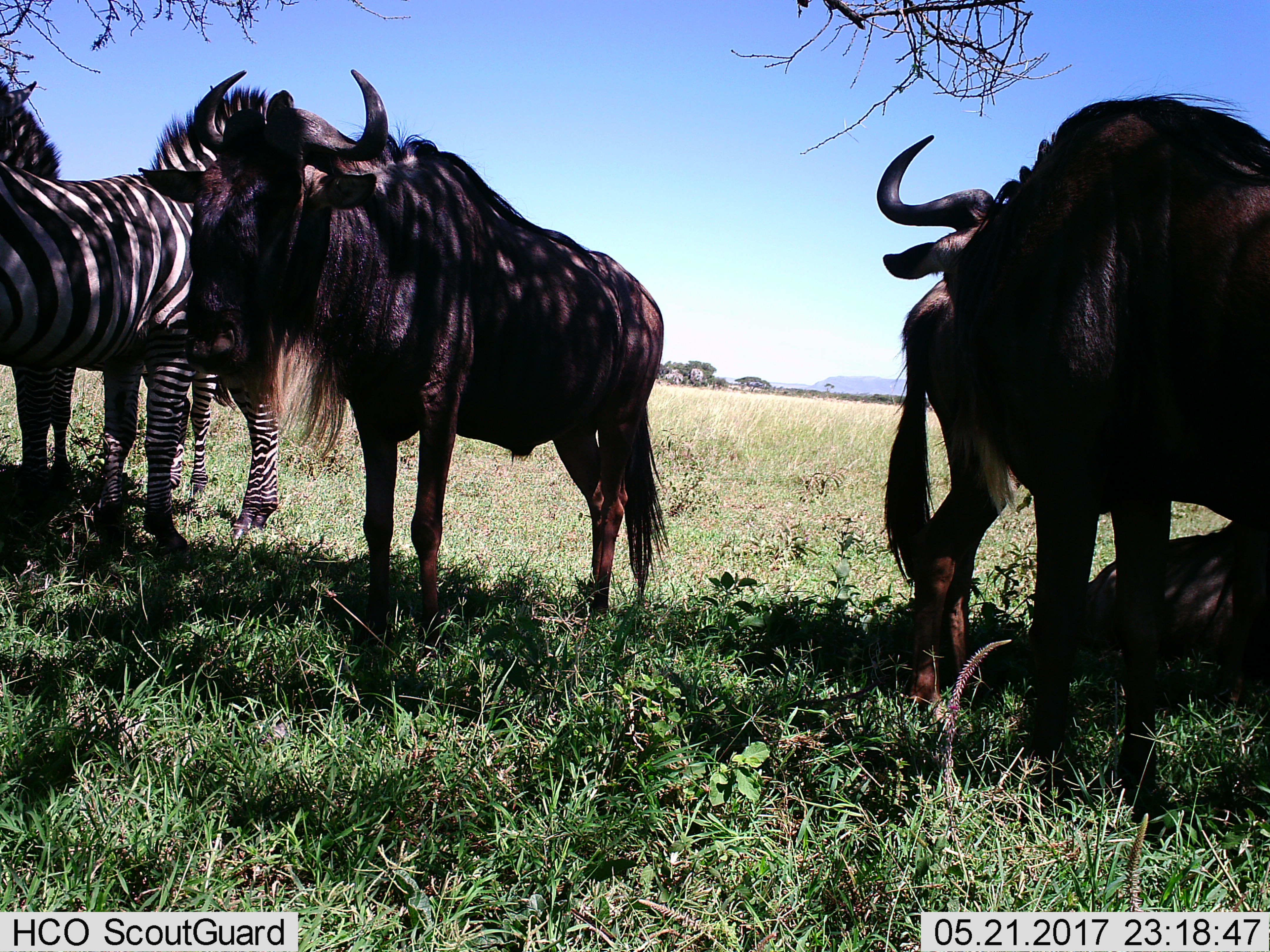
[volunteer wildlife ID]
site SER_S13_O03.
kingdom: Animalia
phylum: Chordata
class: Mammalia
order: Artiodactyla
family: Bovidae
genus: Connochaetes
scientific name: Connochaetes taurinus taurinus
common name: blue wildebeest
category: wildebeestblue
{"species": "wildebeestblue (blue wildebeest) (Connochaetes taurinus taurinus)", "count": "4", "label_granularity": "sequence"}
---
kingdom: Animalia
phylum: Chordata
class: Mammalia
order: Perissodactyla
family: Equidae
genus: Equus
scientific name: Equus quagga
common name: plains zebra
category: zebraplains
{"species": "zebraplains (plains zebra) (Equus quagga)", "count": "2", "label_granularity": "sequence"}